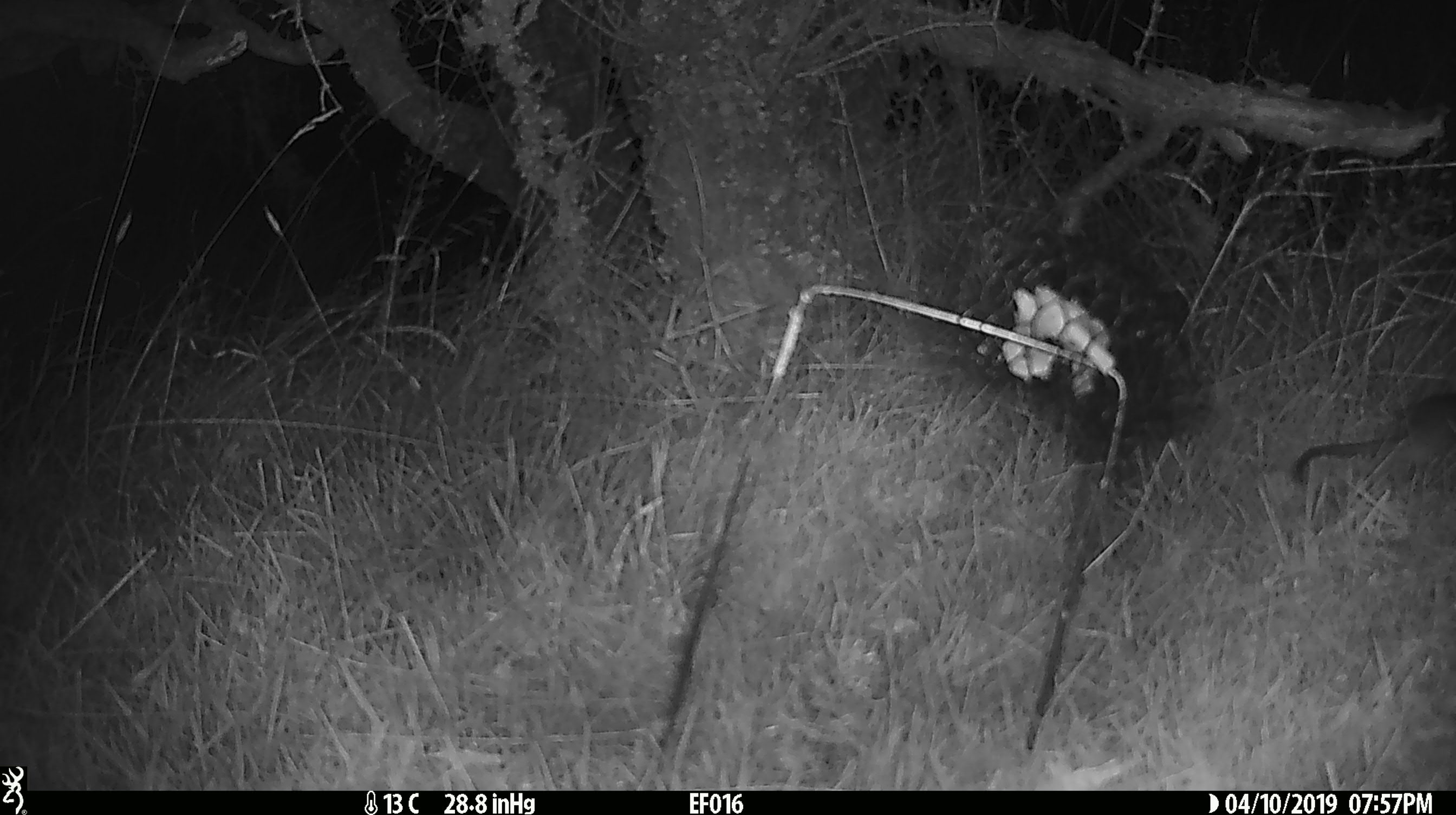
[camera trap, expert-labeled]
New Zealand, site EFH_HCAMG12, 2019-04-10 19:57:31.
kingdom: Animalia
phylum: Chordata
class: Mammalia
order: Rodentia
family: Muridae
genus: Mus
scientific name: Mus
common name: mouse